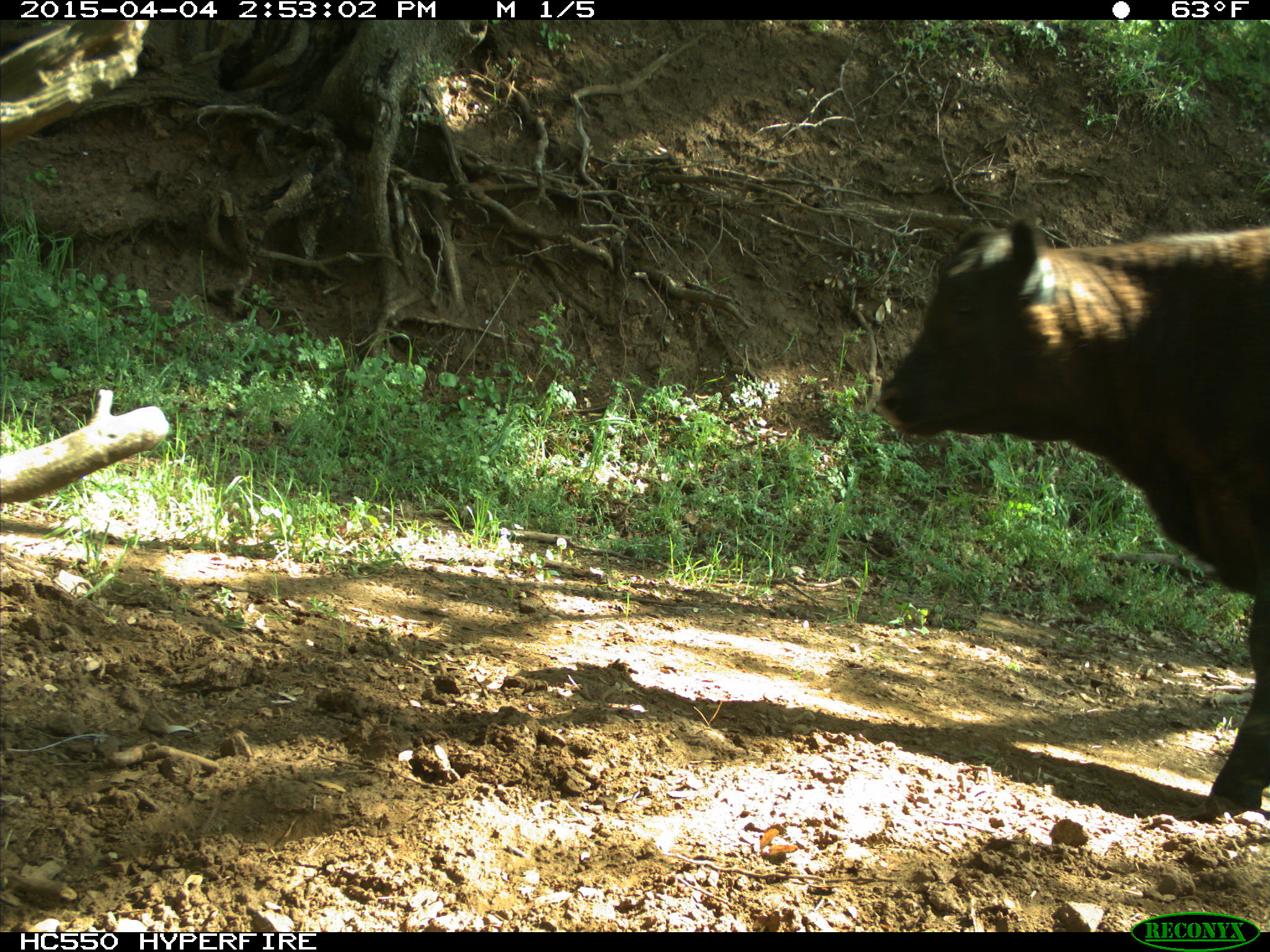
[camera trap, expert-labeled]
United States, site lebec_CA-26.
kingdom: Animalia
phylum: Chordata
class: Mammalia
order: Artiodactyla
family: Bovidae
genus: Bos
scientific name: Bos taurus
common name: domestic cow